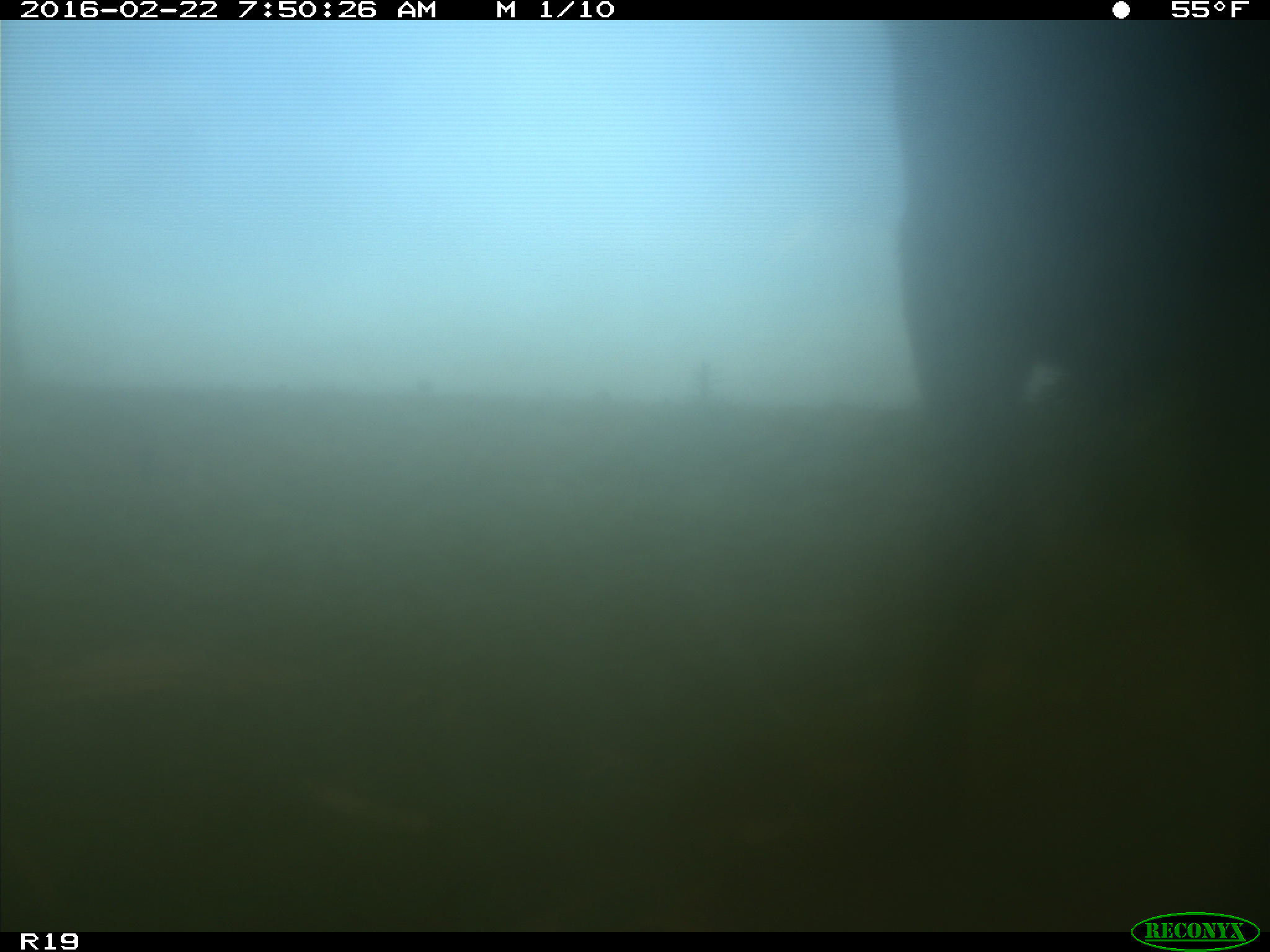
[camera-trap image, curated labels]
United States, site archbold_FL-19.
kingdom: Animalia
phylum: Chordata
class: Mammalia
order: Artiodactyla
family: Bovidae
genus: Bos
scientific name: Bos taurus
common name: domestic cow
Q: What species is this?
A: Bos taurus (domestic cow).